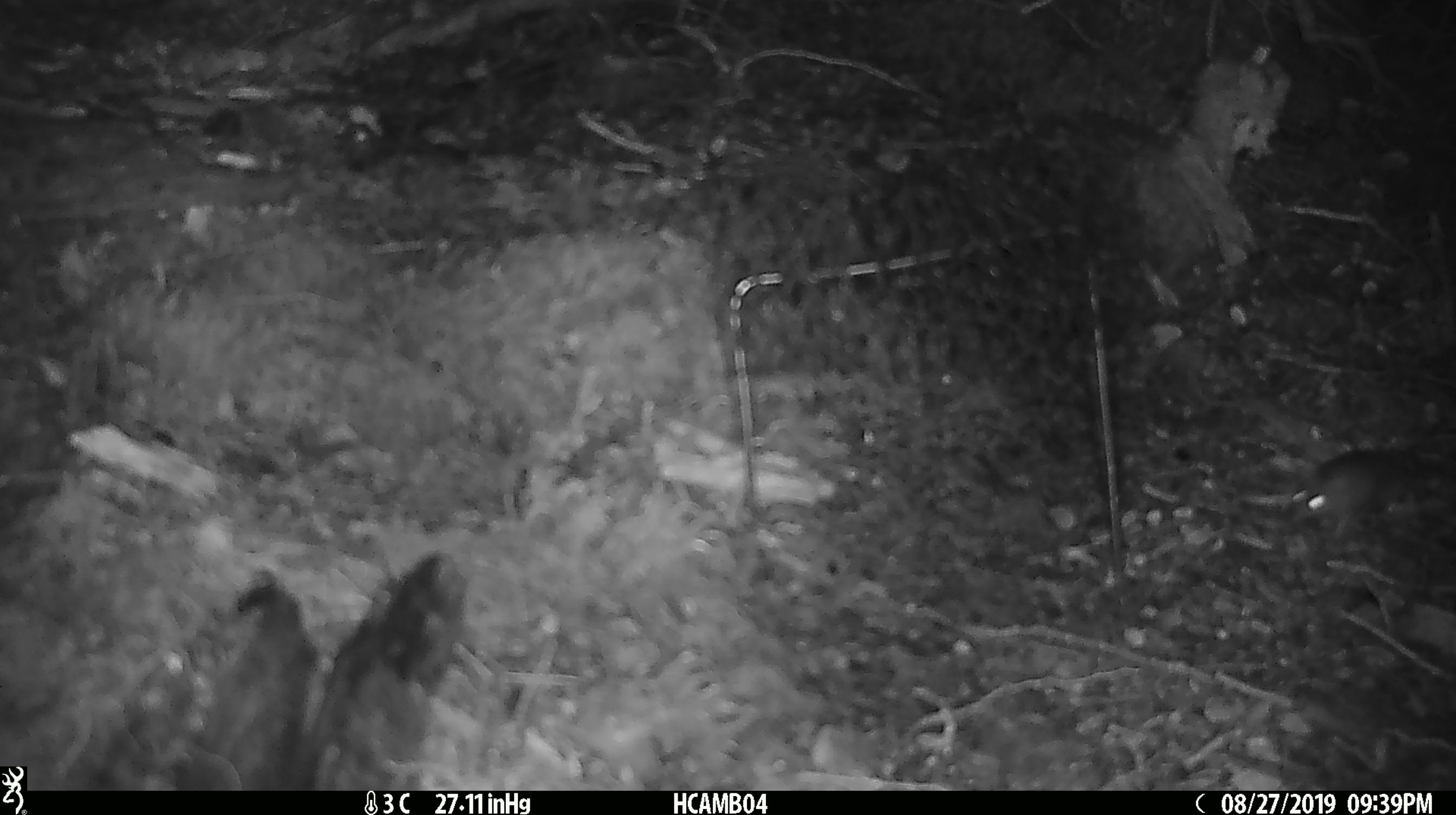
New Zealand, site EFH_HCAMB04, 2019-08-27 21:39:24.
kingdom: Animalia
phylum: Chordata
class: Mammalia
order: Rodentia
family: Muridae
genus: Mus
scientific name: Mus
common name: mouse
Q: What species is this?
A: Mouse (Mus).